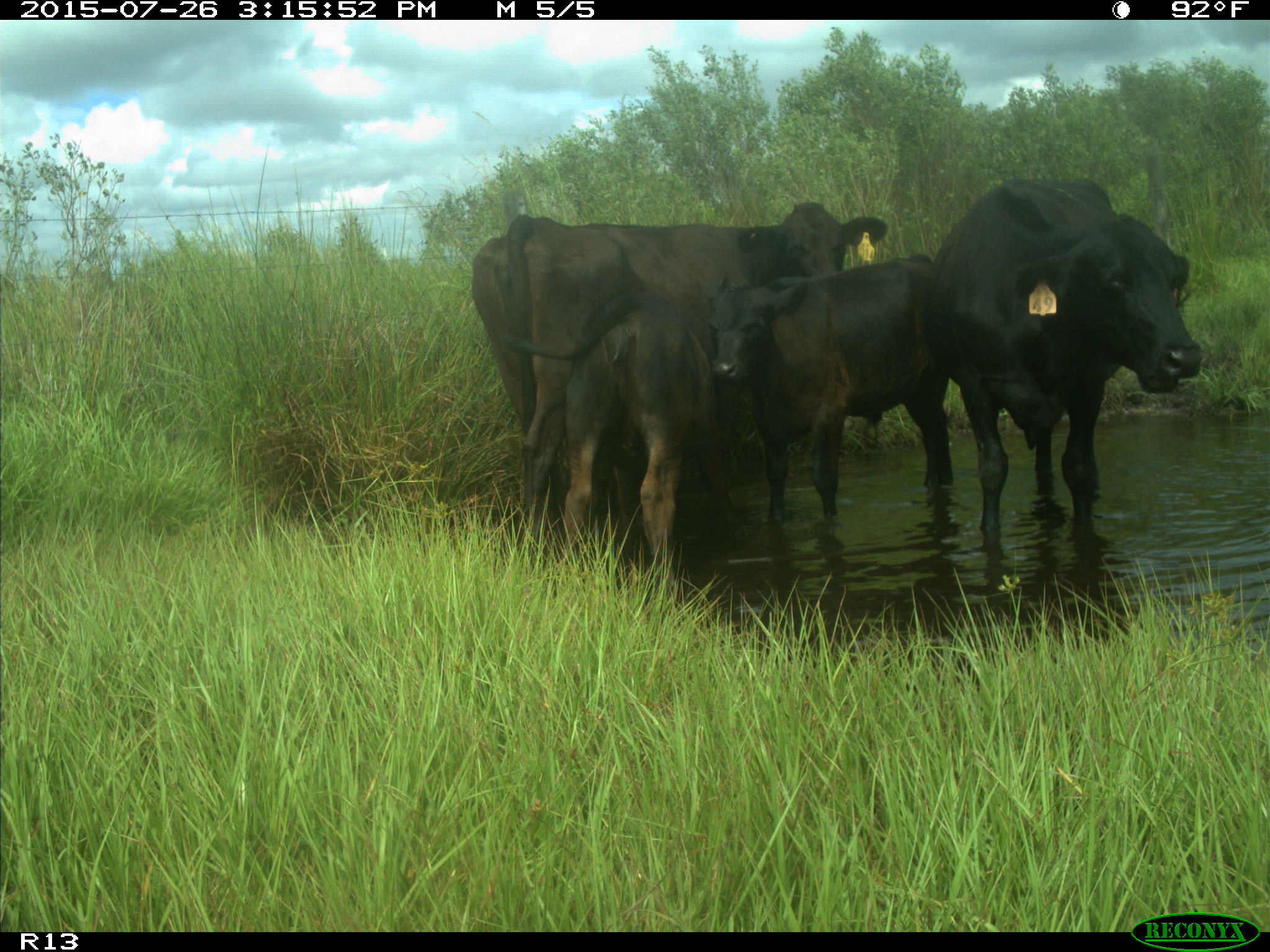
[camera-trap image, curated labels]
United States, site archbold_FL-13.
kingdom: Animalia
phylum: Chordata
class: Mammalia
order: Artiodactyla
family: Bovidae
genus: Bos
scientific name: Bos taurus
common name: domestic cow